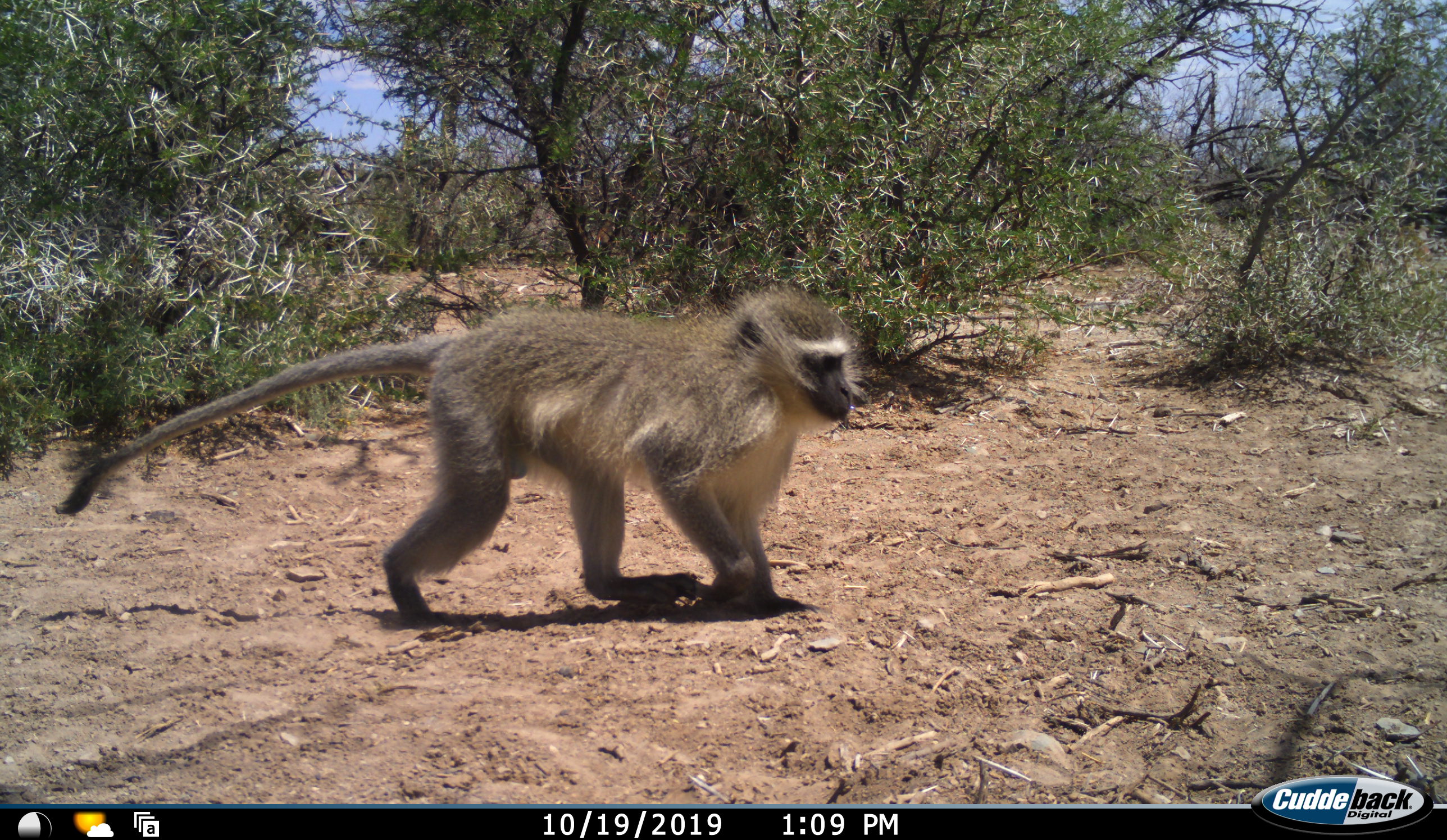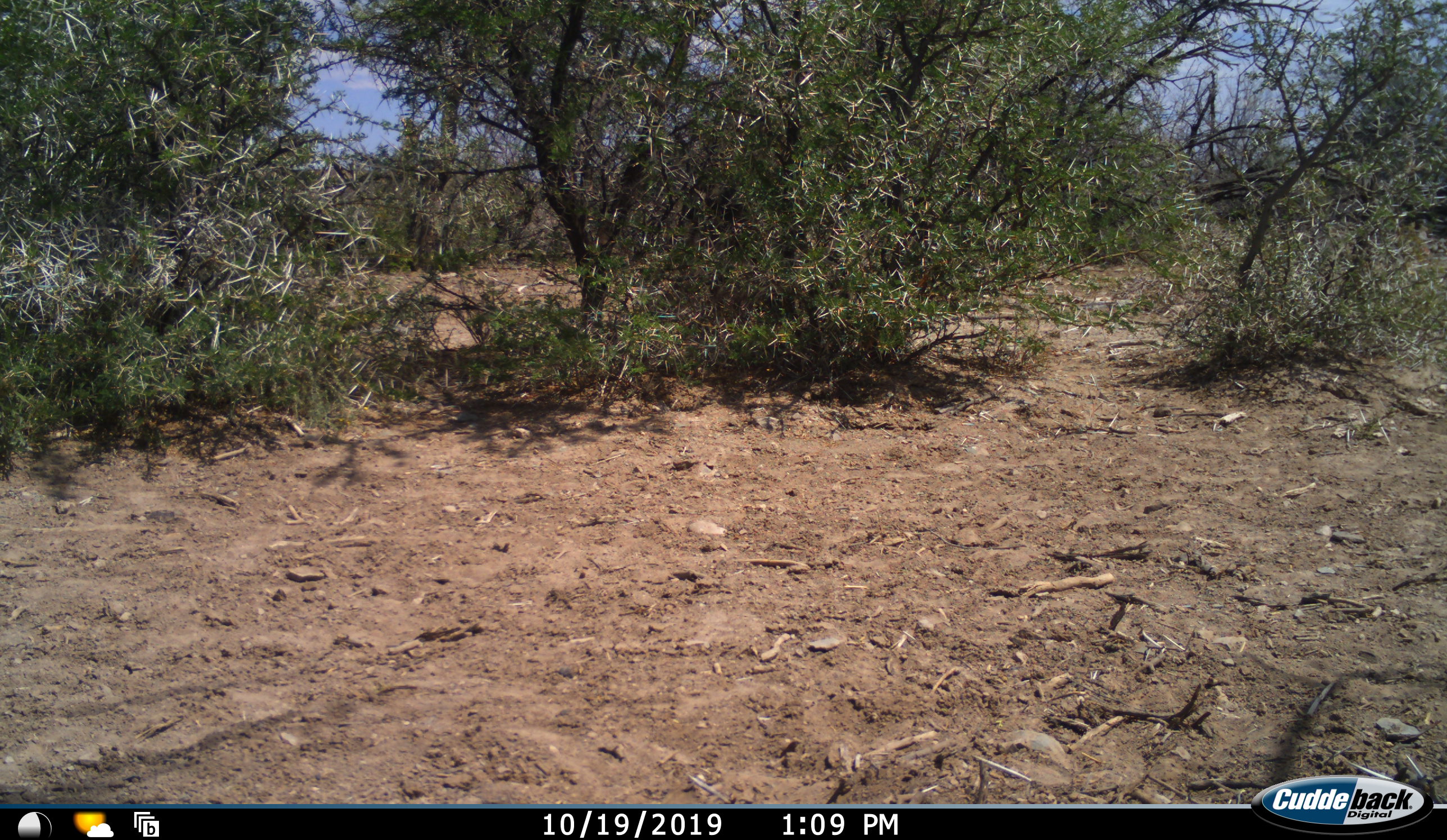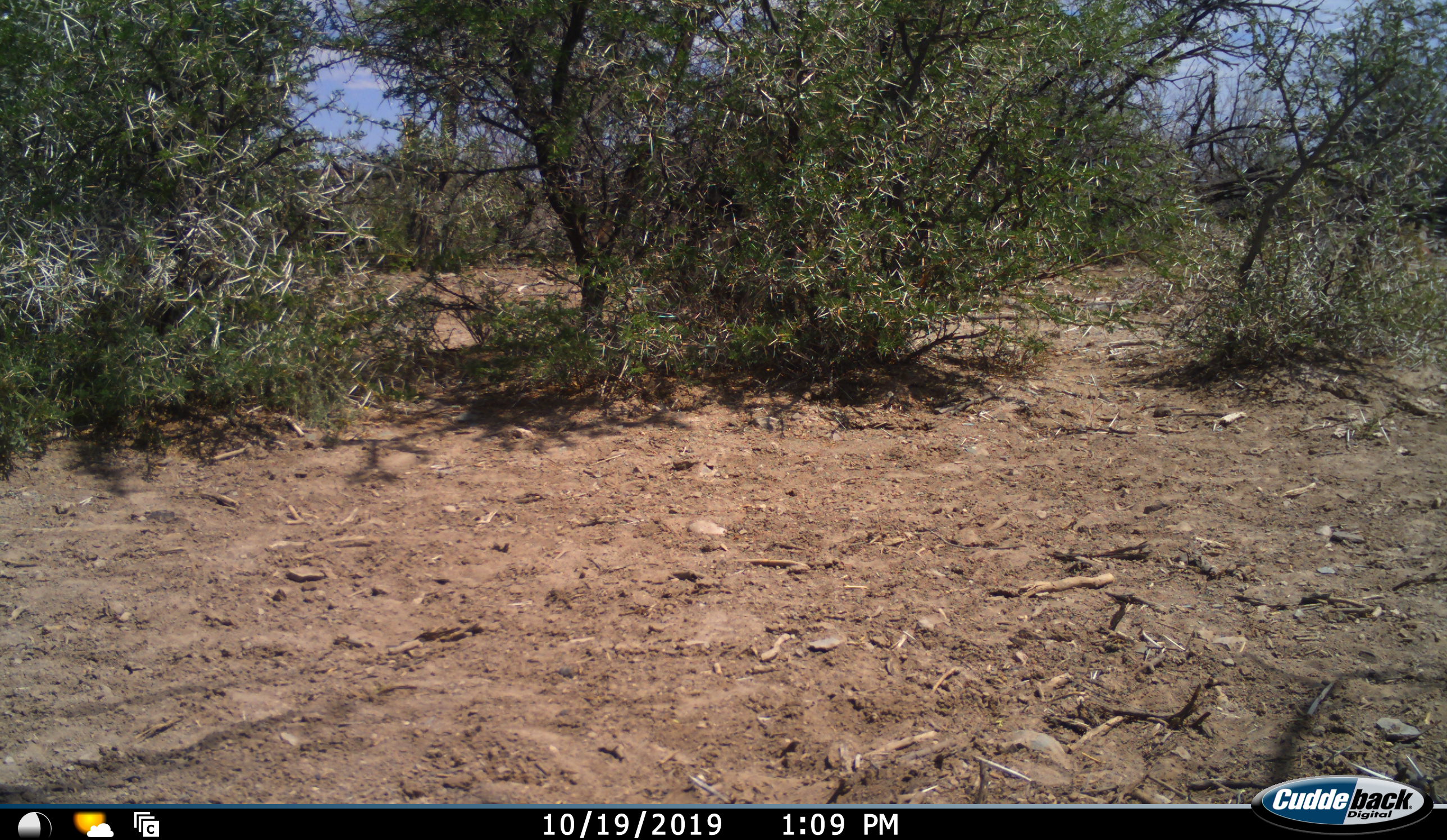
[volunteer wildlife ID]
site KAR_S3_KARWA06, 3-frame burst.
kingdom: Animalia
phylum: Chordata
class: Mammalia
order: Primates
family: Cercopithecidae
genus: Chlorocebus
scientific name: Chlorocebus pygerythrus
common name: vervet monkey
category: monkeyvervet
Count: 1.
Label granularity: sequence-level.